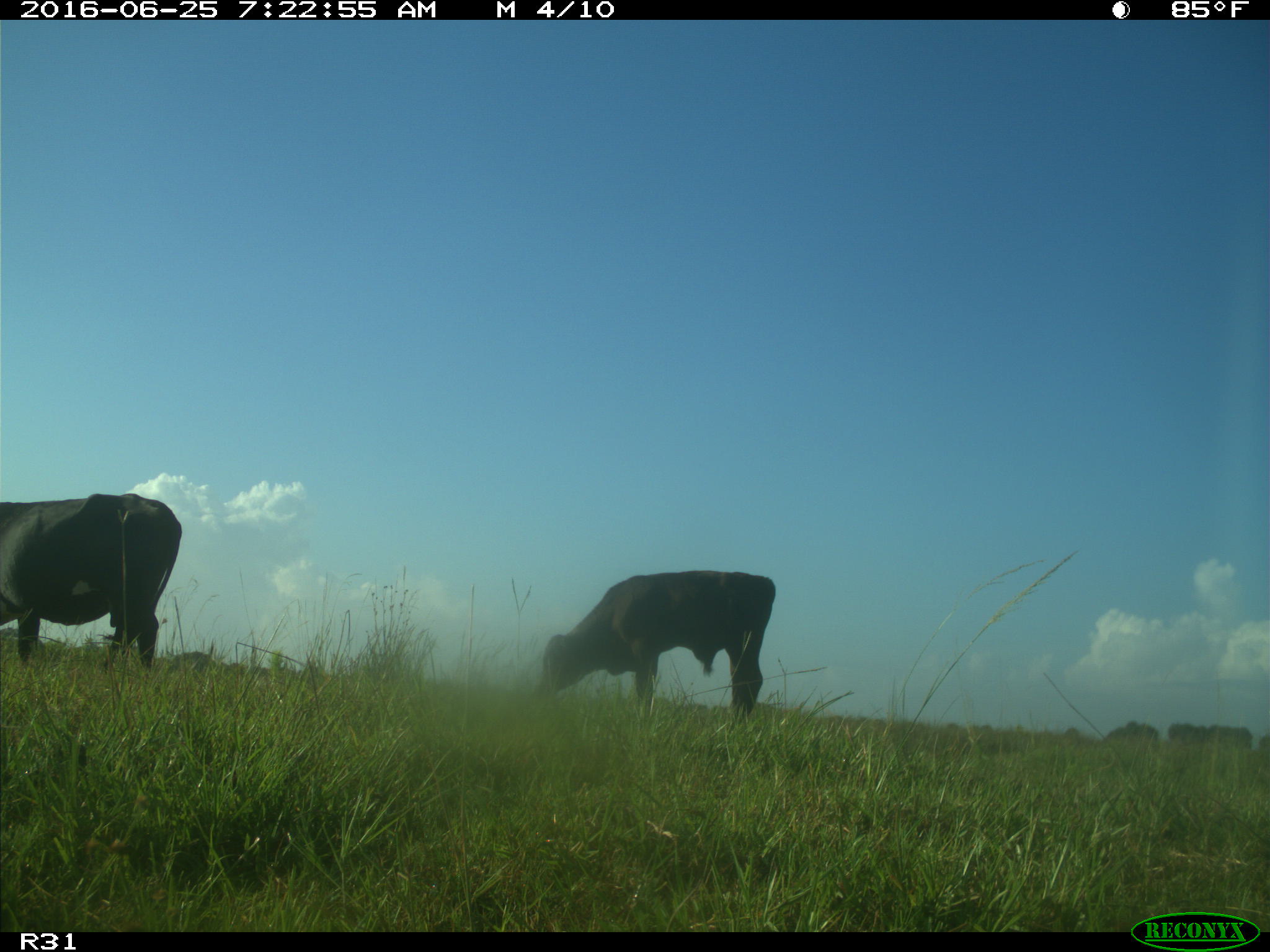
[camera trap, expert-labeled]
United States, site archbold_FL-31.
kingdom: Animalia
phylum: Chordata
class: Mammalia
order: Artiodactyla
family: Bovidae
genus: Bos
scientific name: Bos taurus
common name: domestic cow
Bos taurus (domestic cow).